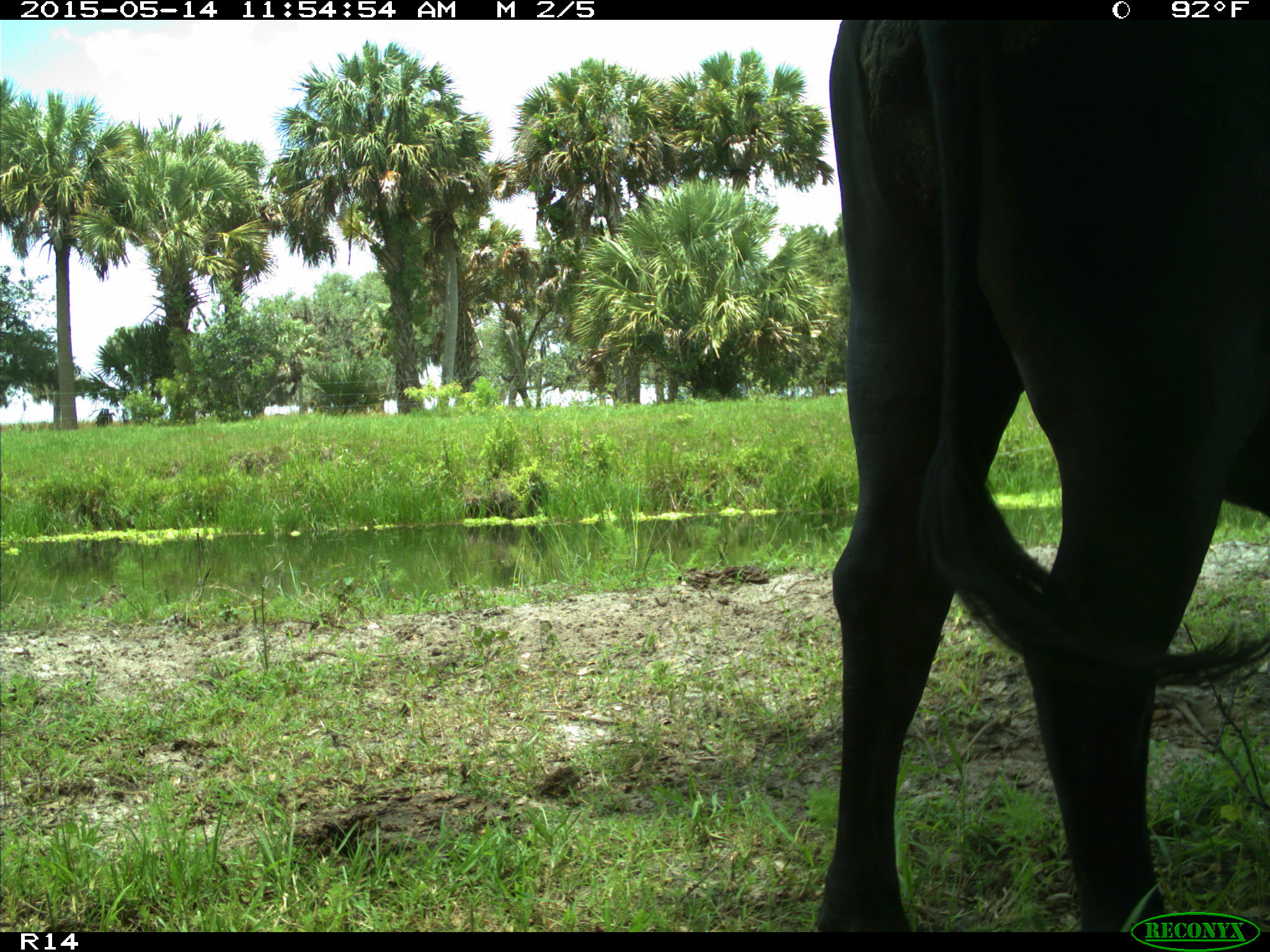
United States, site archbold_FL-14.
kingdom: Animalia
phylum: Chordata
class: Mammalia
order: Artiodactyla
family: Bovidae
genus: Bos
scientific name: Bos taurus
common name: domestic cow